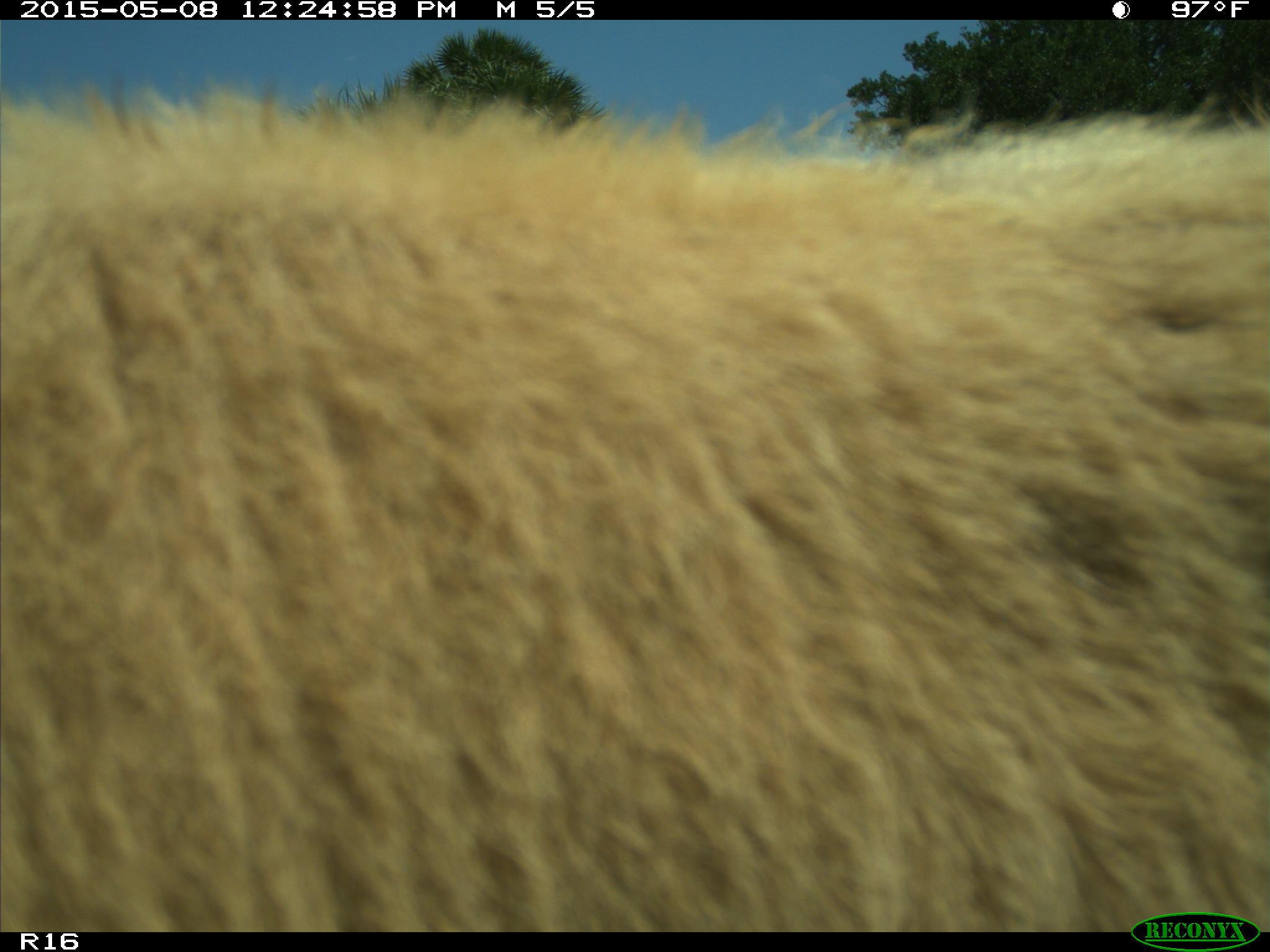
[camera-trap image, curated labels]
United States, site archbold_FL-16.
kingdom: Animalia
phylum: Chordata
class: Mammalia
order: Artiodactyla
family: Bovidae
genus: Bos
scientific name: Bos taurus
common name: domestic cow